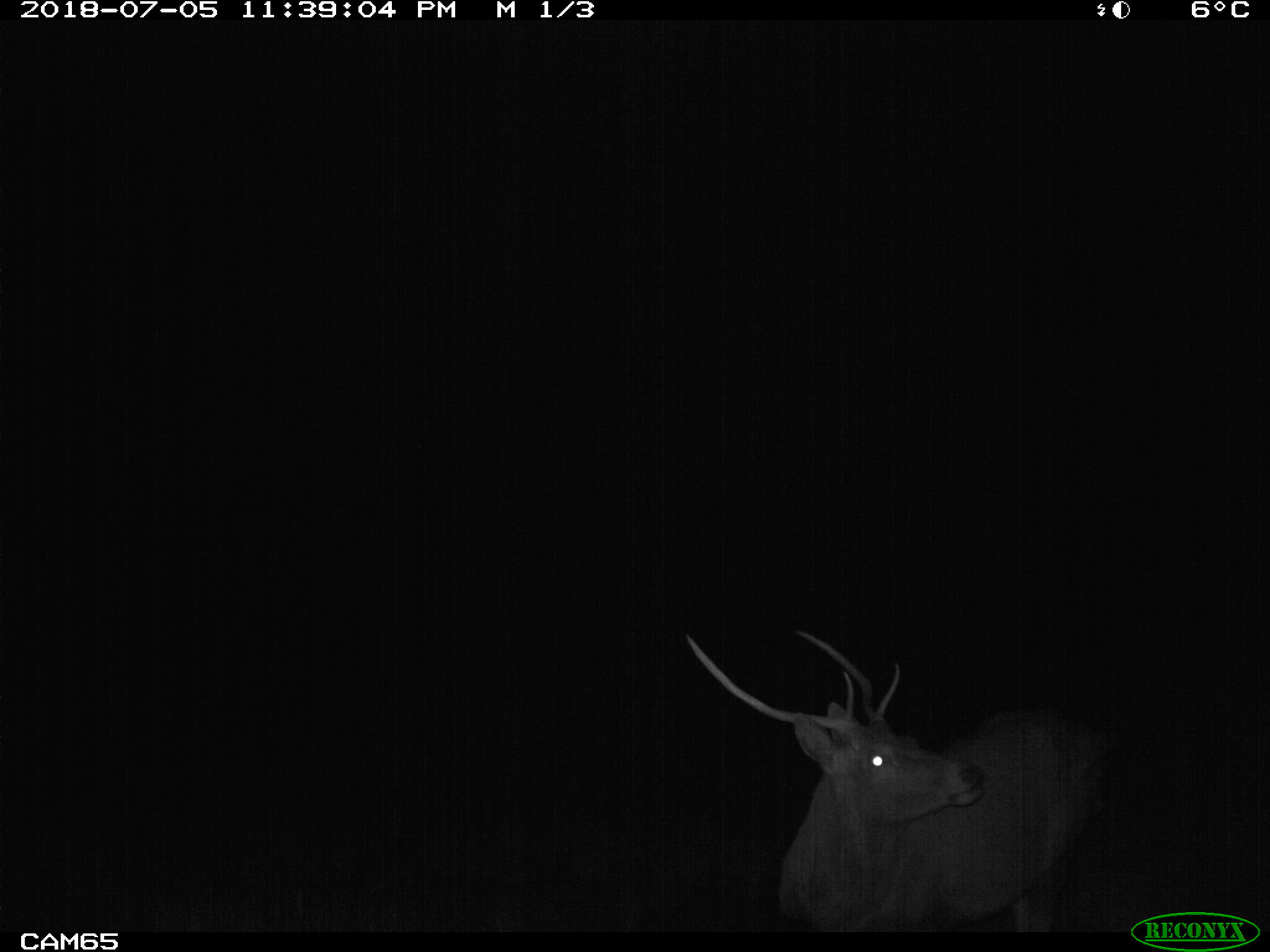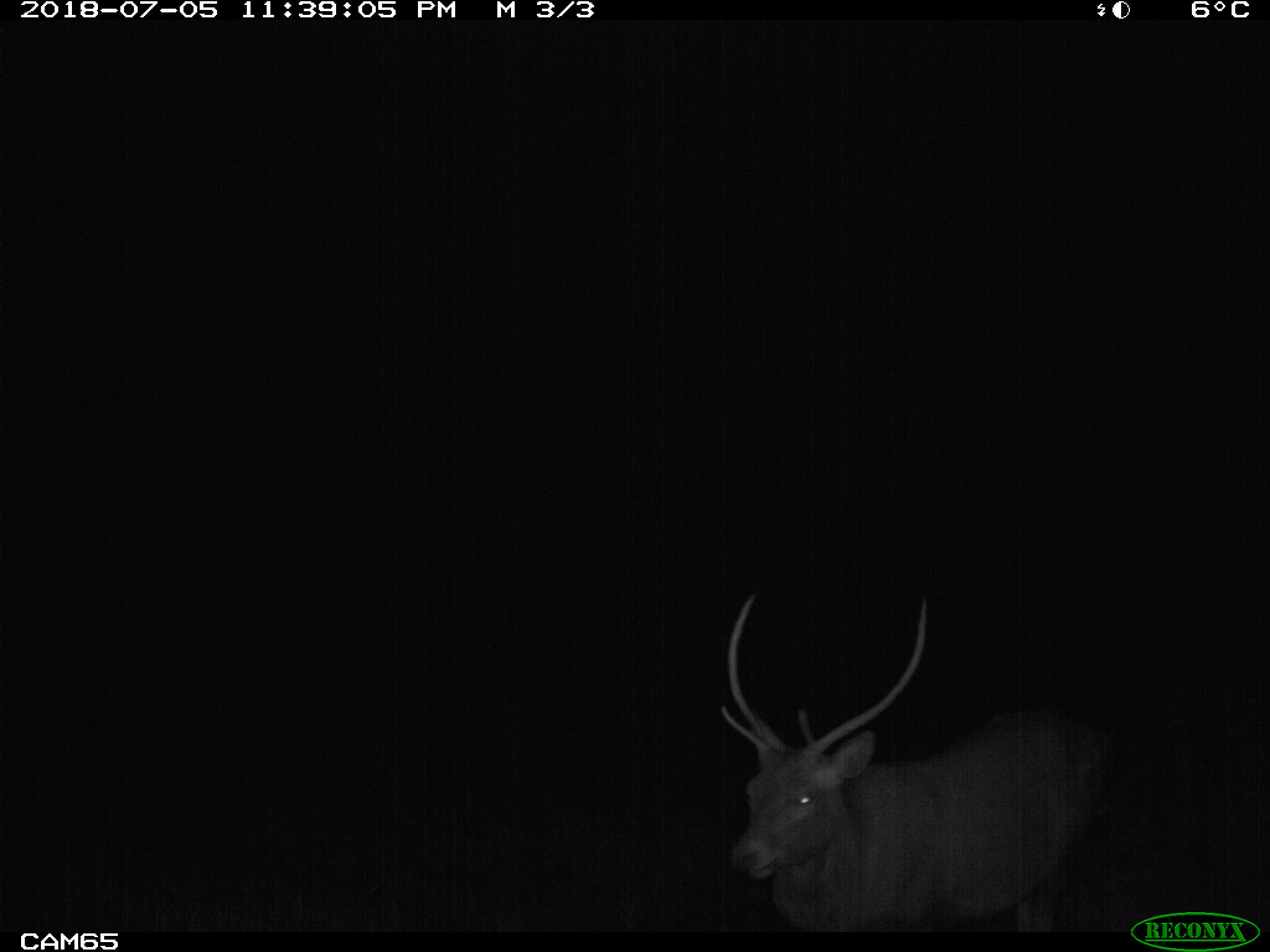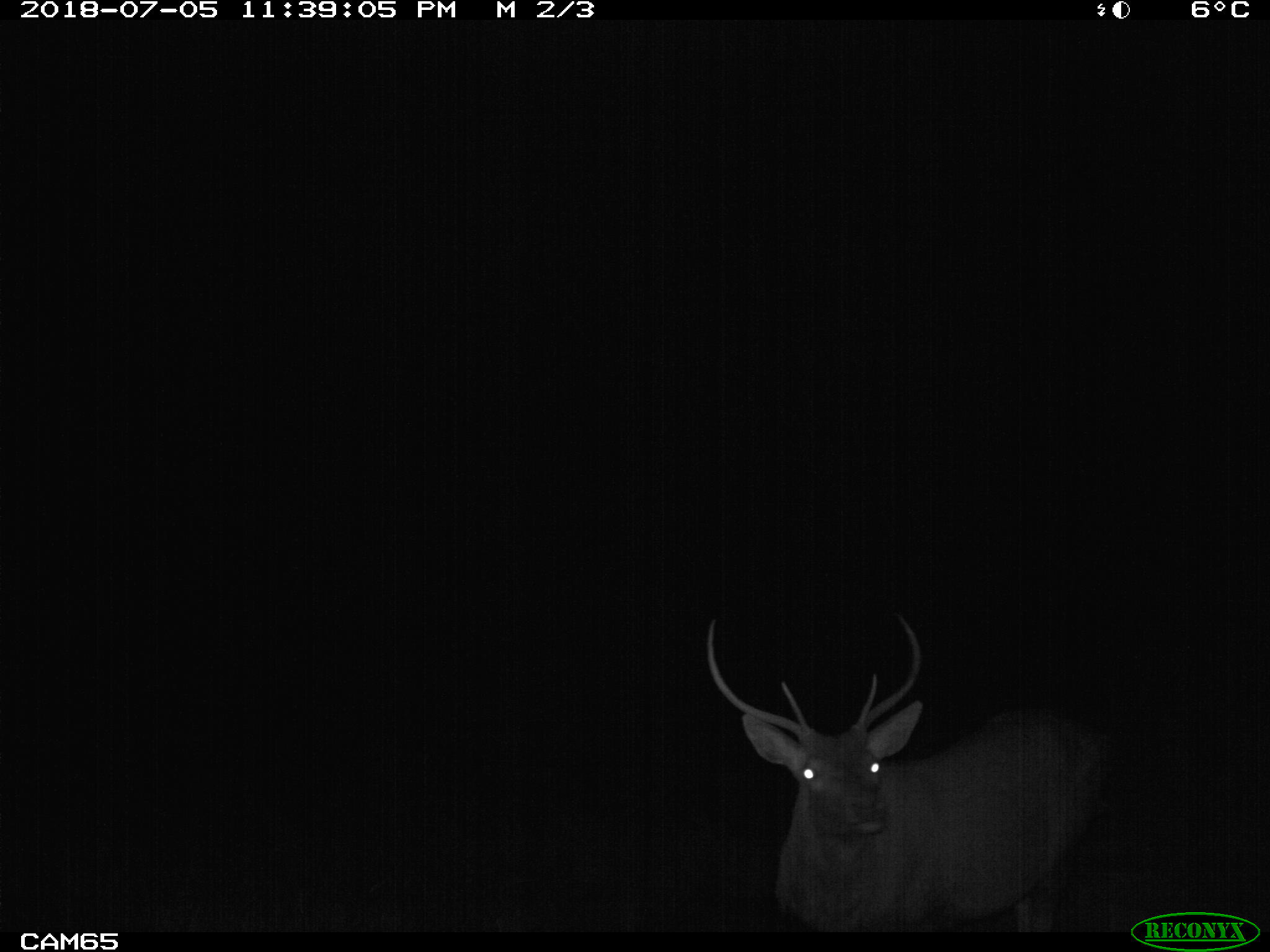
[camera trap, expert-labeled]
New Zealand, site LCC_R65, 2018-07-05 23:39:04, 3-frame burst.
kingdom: Animalia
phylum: Chordata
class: Mammalia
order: Artiodactyla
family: Cervidae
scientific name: Cervidae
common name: deer